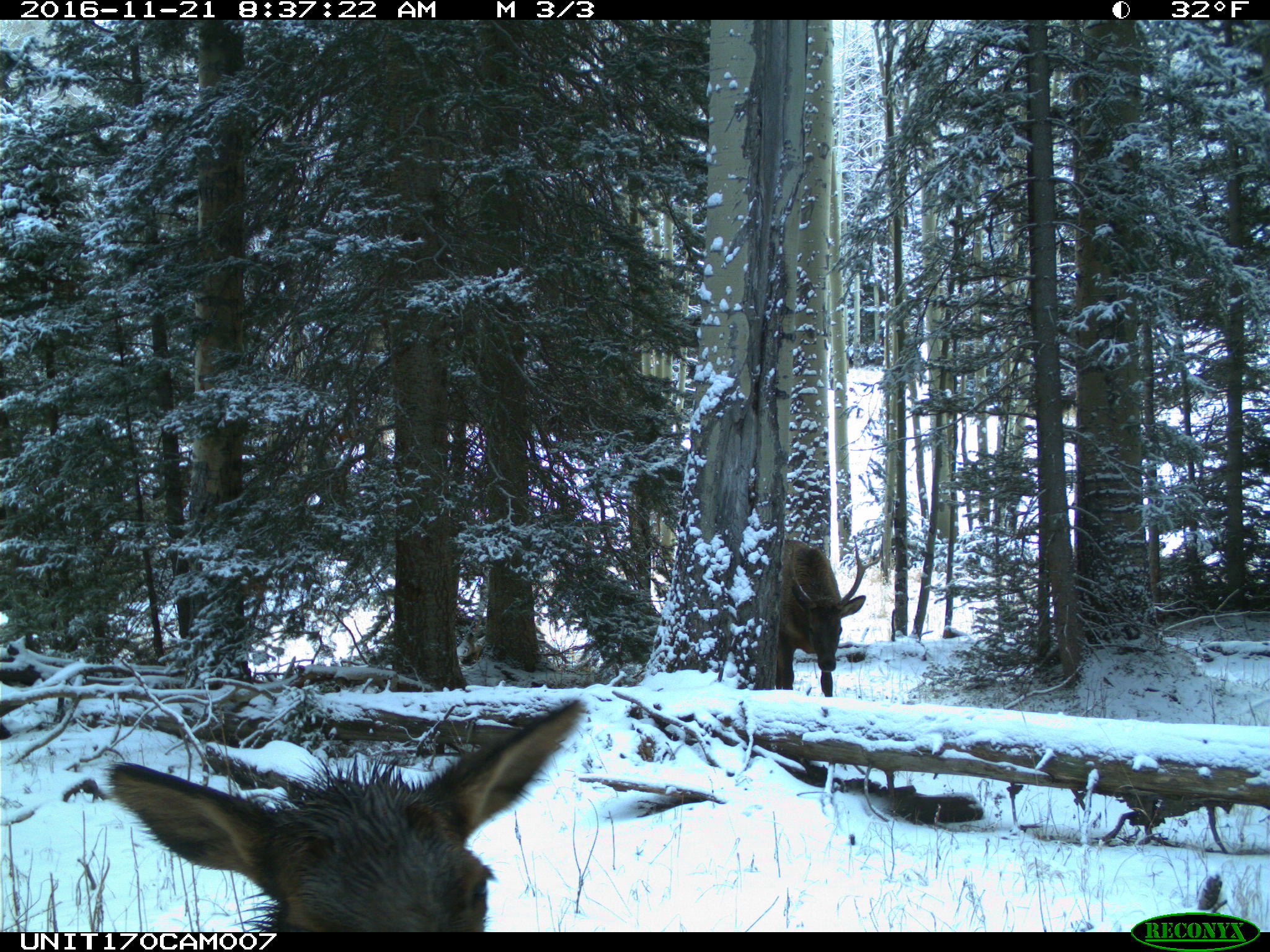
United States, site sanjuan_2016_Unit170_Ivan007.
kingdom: Animalia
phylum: Chordata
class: Mammalia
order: Artiodactyla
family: Cervidae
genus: Cervus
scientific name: Cervus elaphus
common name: red deer